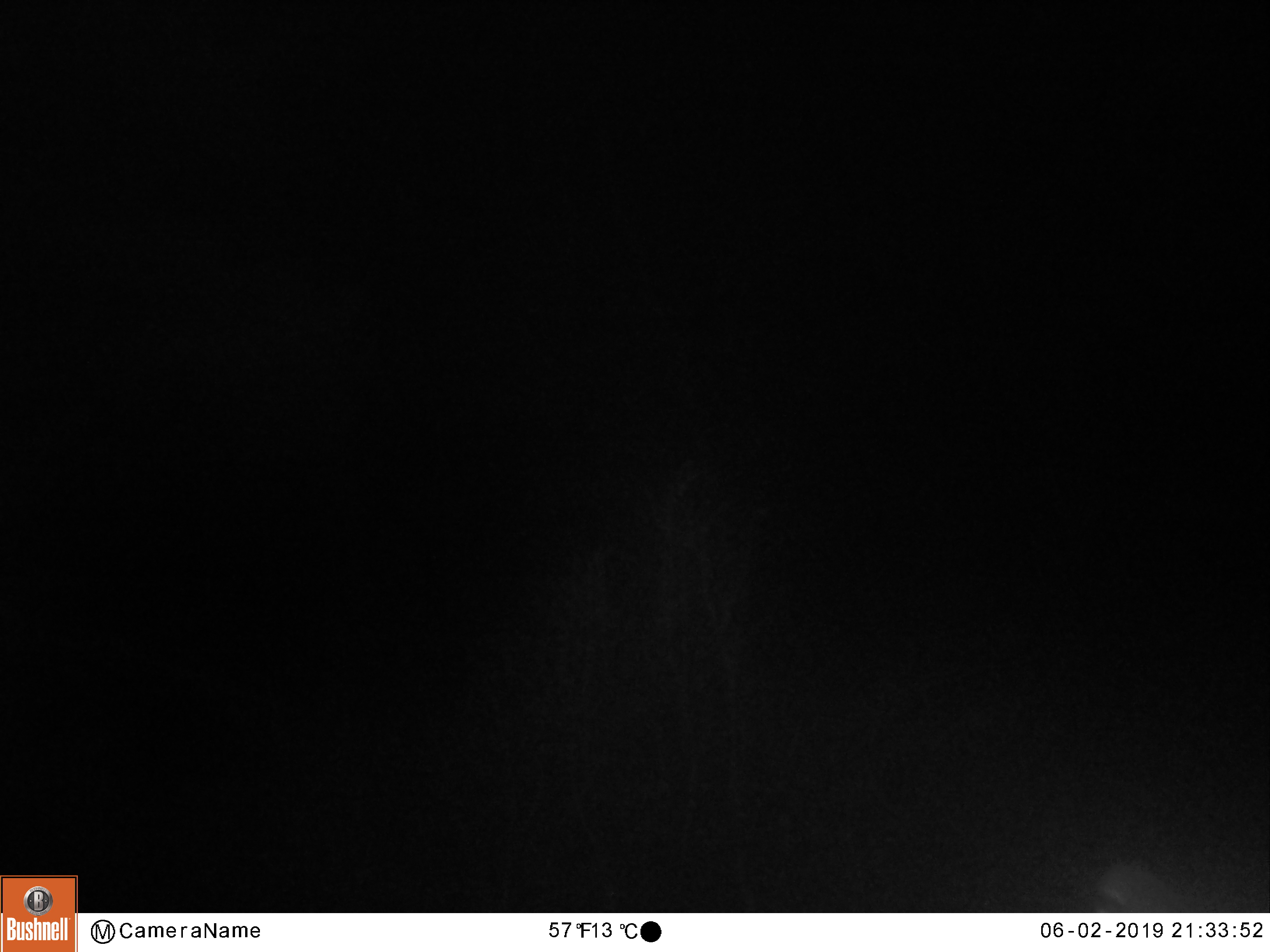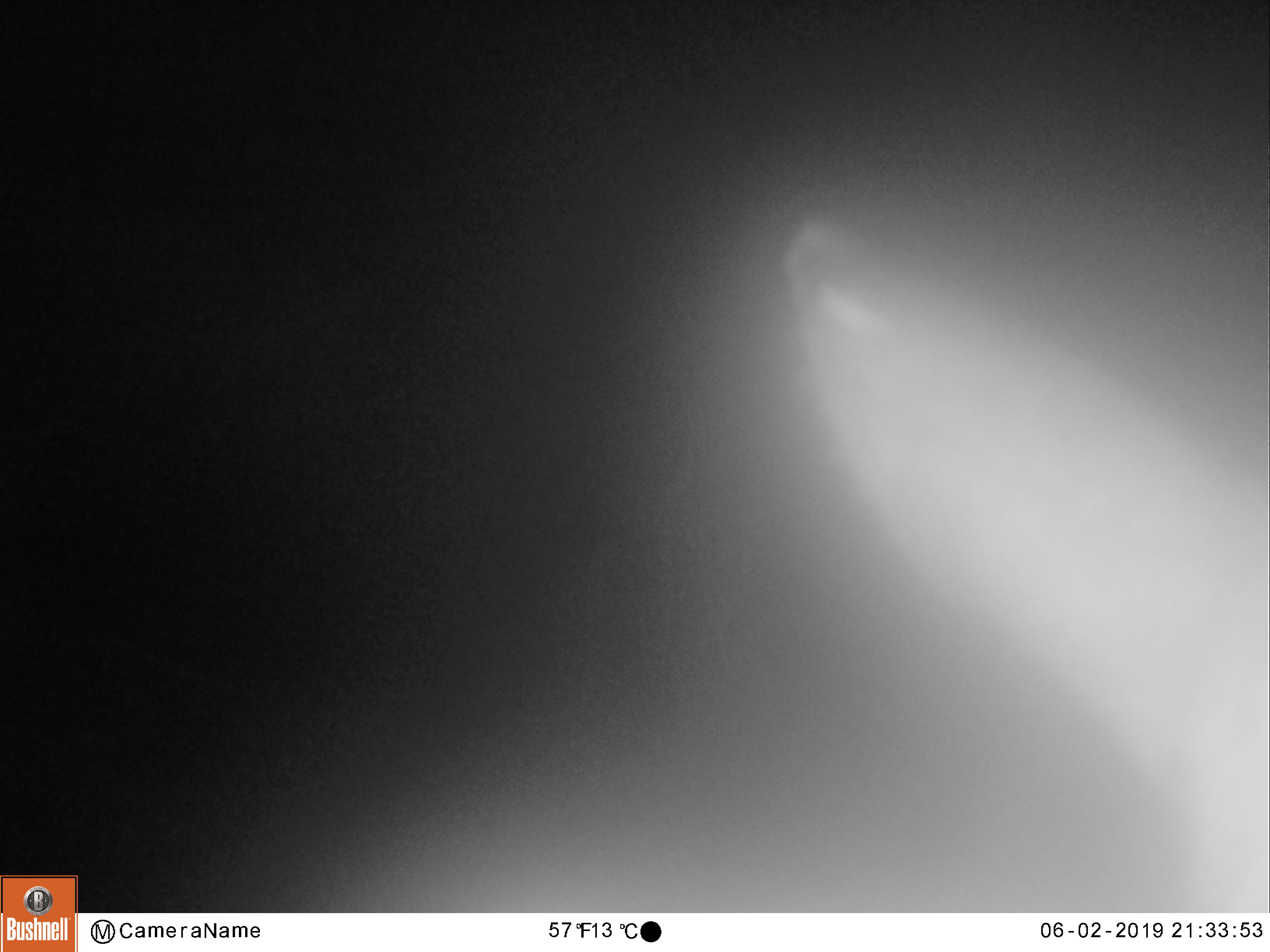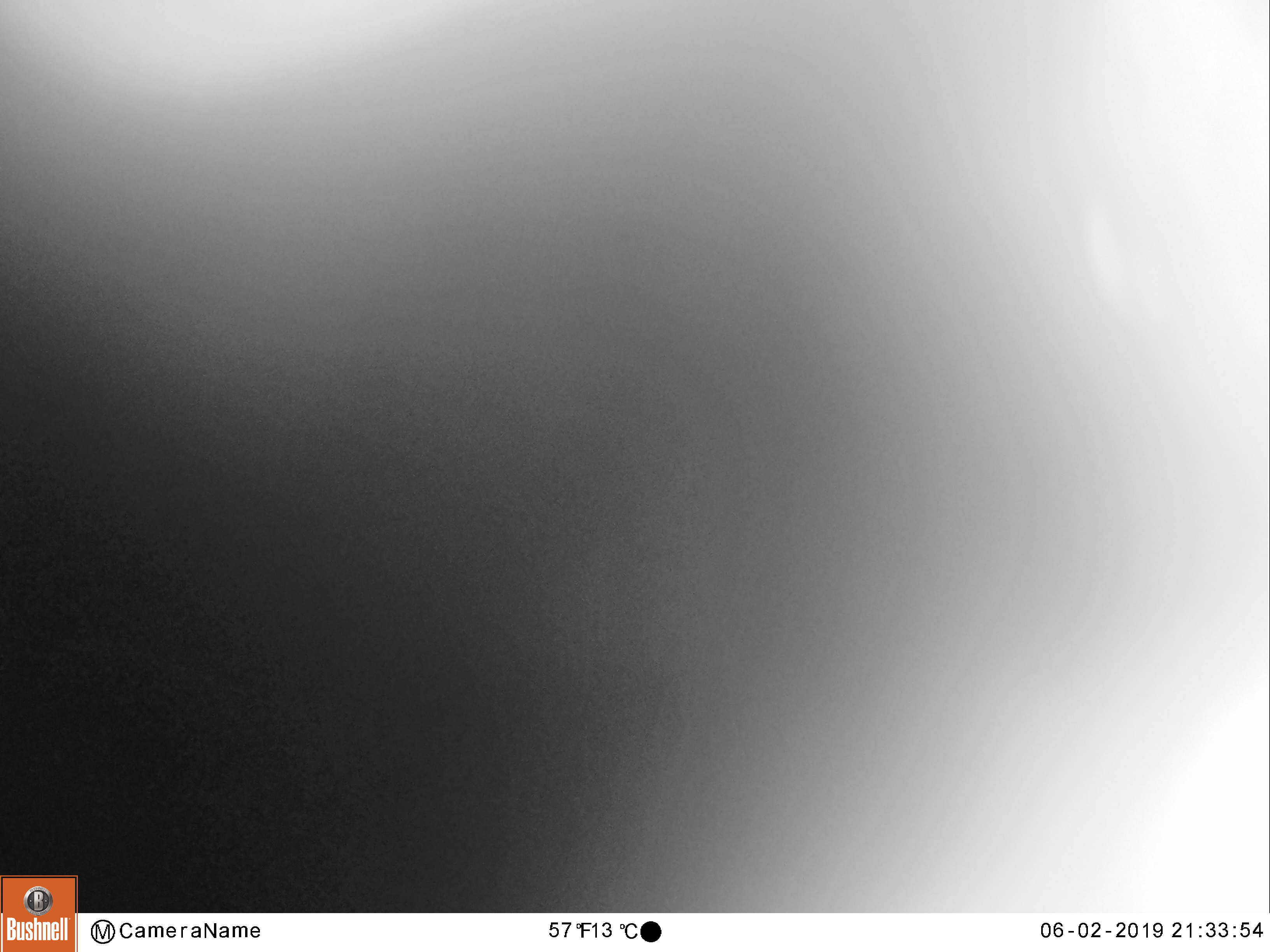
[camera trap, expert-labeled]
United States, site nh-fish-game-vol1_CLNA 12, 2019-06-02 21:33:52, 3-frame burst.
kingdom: Animalia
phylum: Chordata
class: Mammalia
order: Artiodactyla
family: Cervidae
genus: Alces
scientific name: Alces alces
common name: moose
Moose (Alces alces).